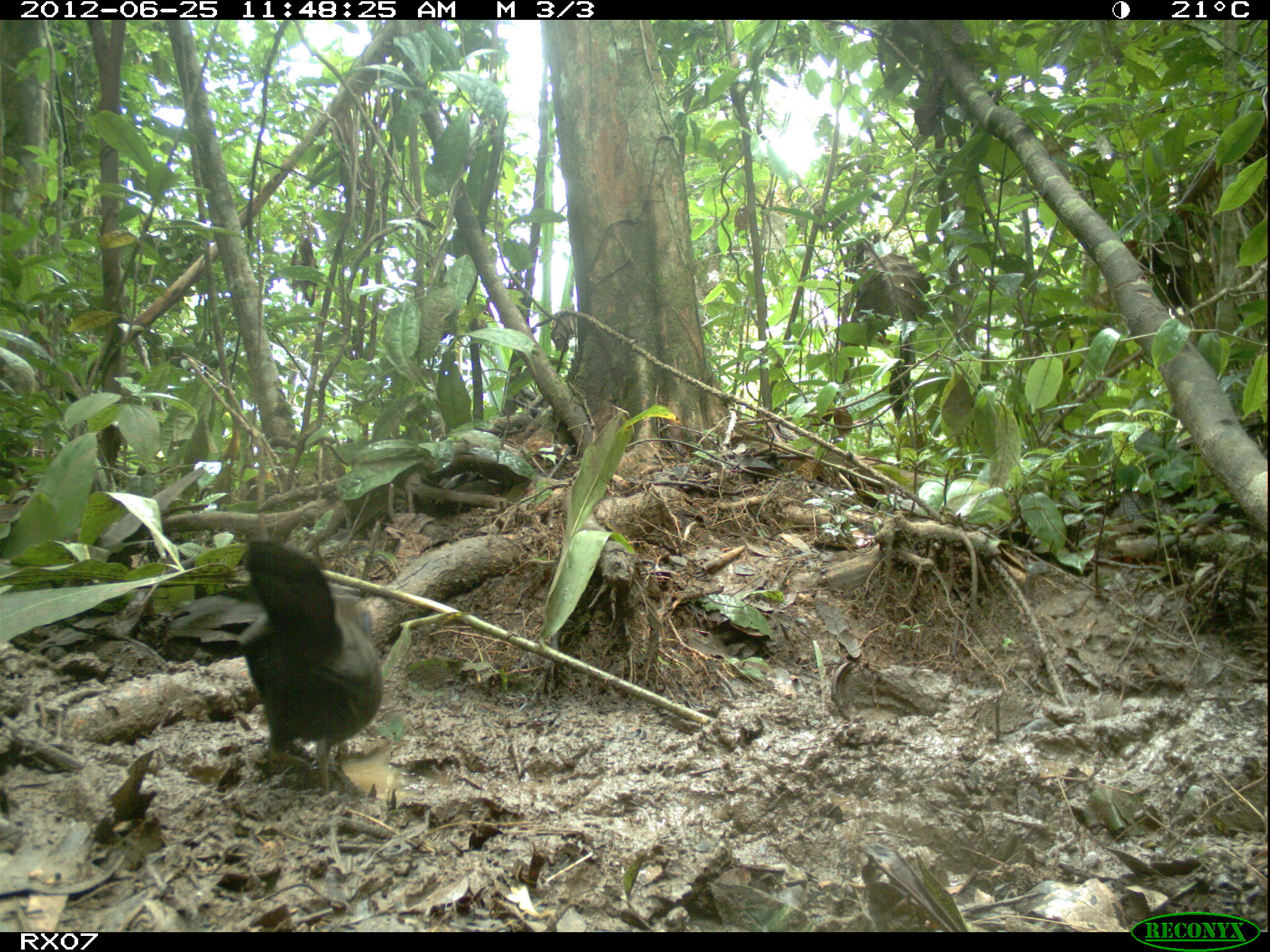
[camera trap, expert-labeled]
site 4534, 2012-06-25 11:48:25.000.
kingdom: Animalia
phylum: Chordata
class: Aves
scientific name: Aves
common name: bird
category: unknown bird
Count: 1.